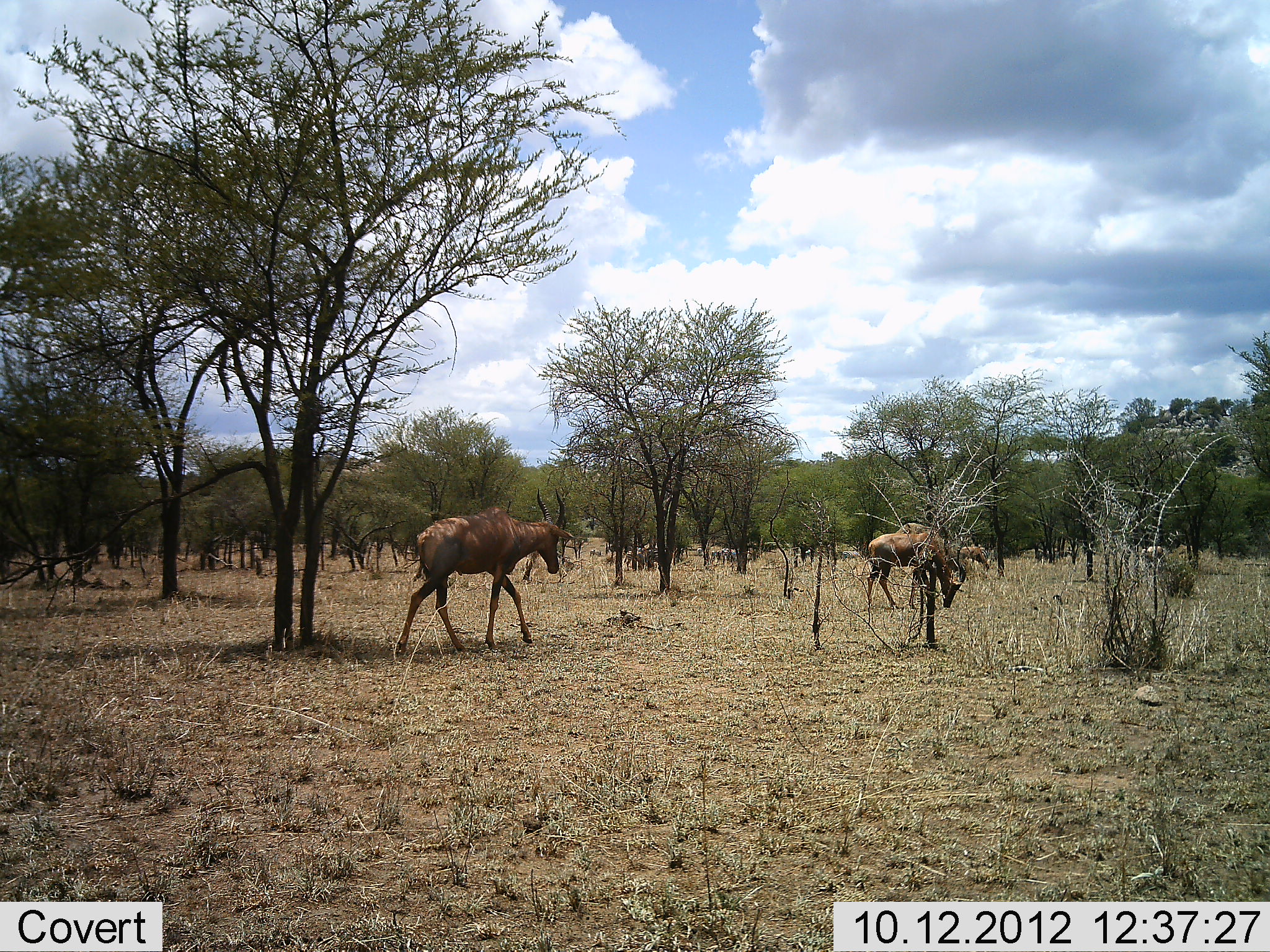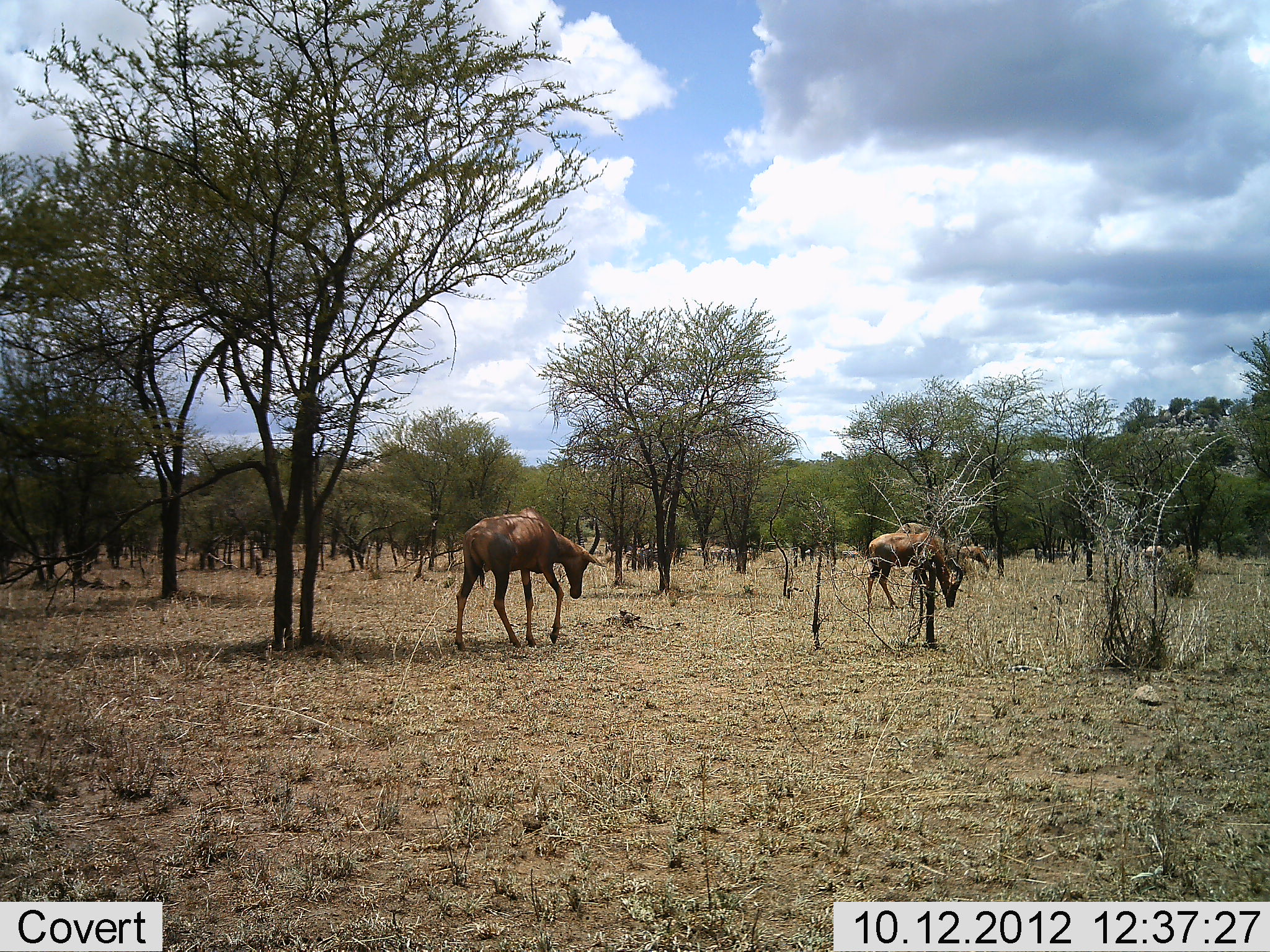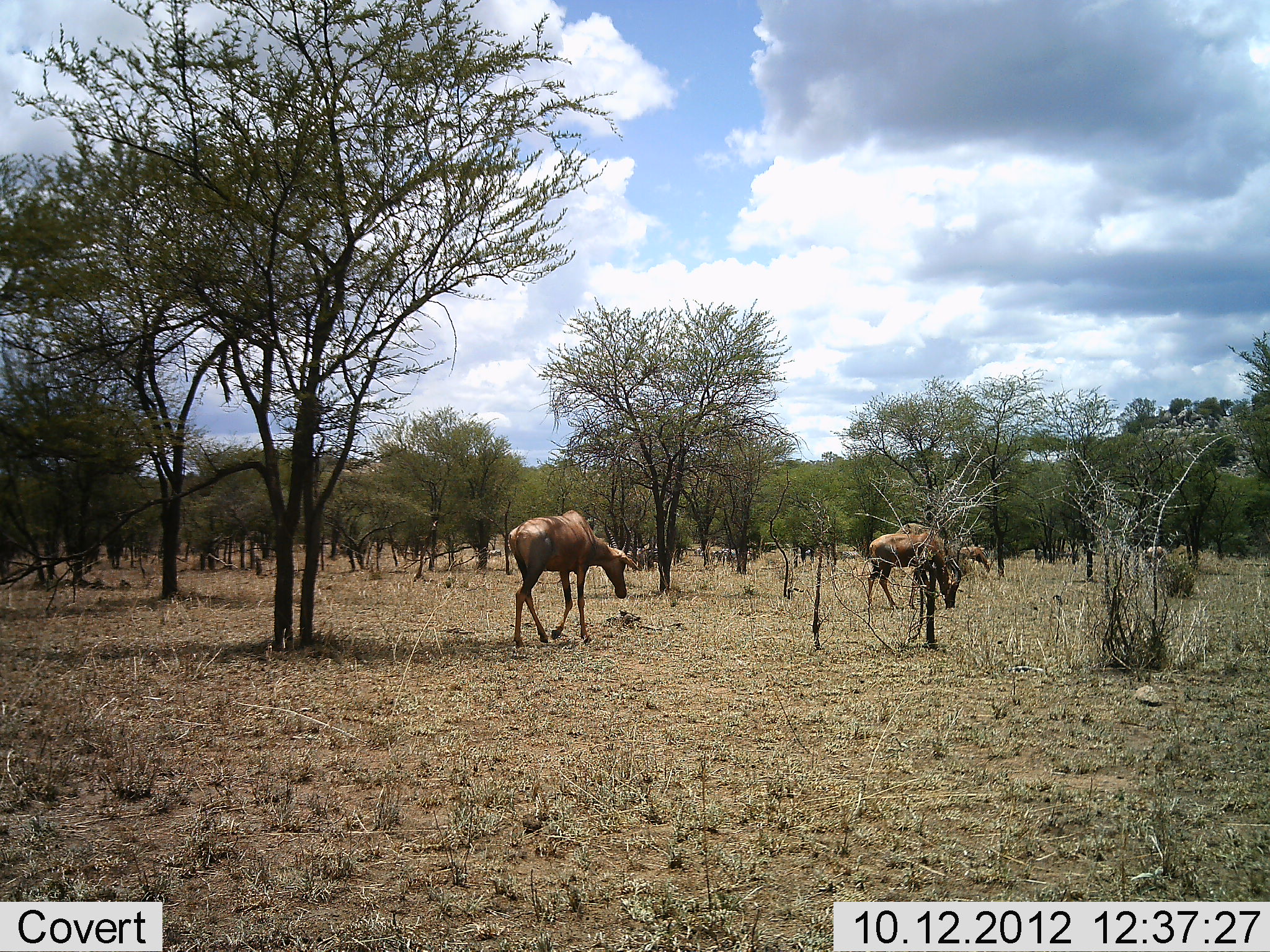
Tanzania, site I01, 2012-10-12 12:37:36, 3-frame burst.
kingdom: Animalia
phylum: Chordata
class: Mammalia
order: Artiodactyla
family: Bovidae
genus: Damaliscus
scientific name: Damaliscus lunatus jimela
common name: topi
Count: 3.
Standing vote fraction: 45%.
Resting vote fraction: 0%.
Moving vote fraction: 73%.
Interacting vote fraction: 0%.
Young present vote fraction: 0%.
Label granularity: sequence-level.